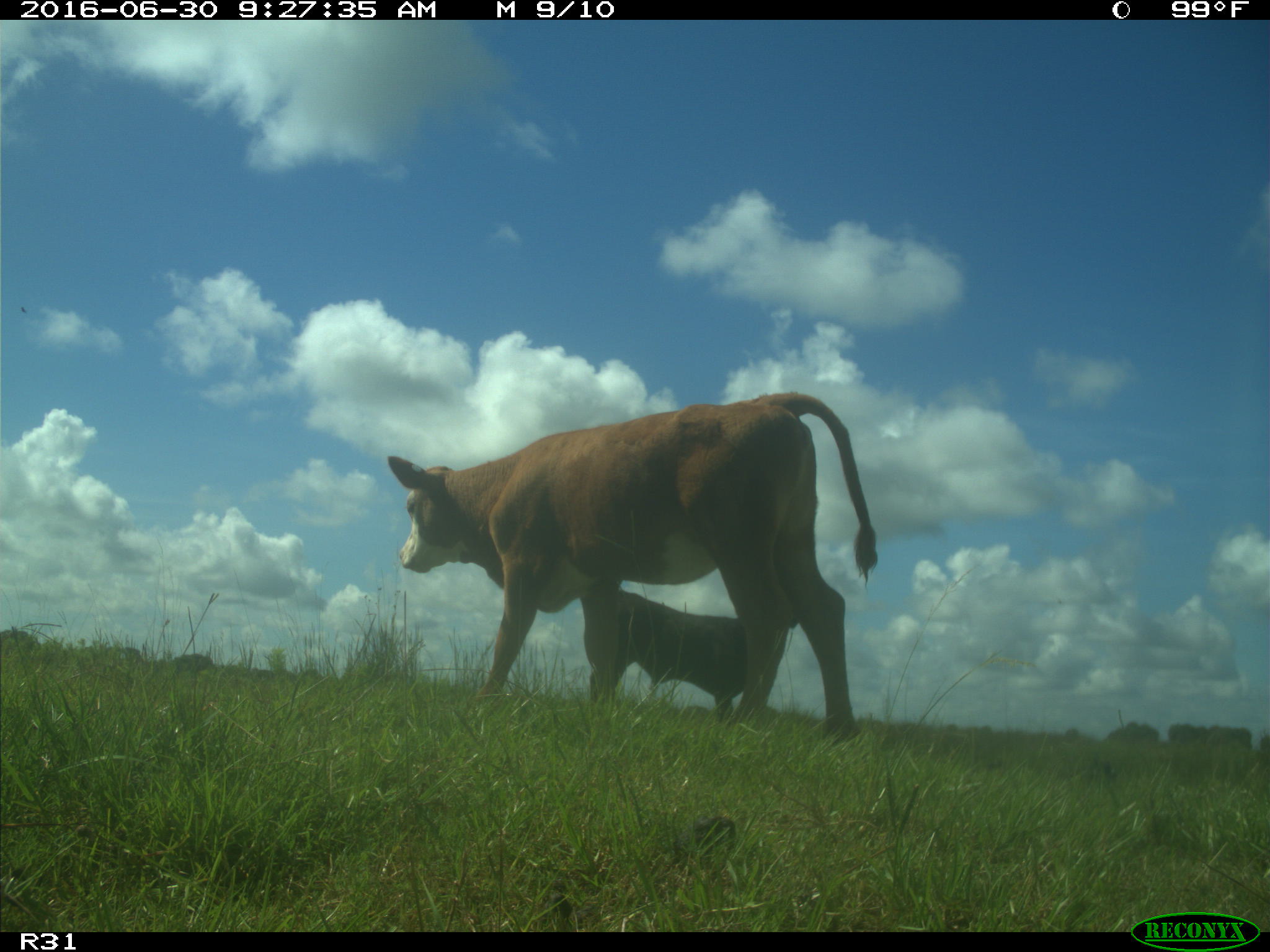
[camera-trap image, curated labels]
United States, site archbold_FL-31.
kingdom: Animalia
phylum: Chordata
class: Mammalia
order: Artiodactyla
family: Bovidae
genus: Bos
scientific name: Bos taurus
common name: domestic cow